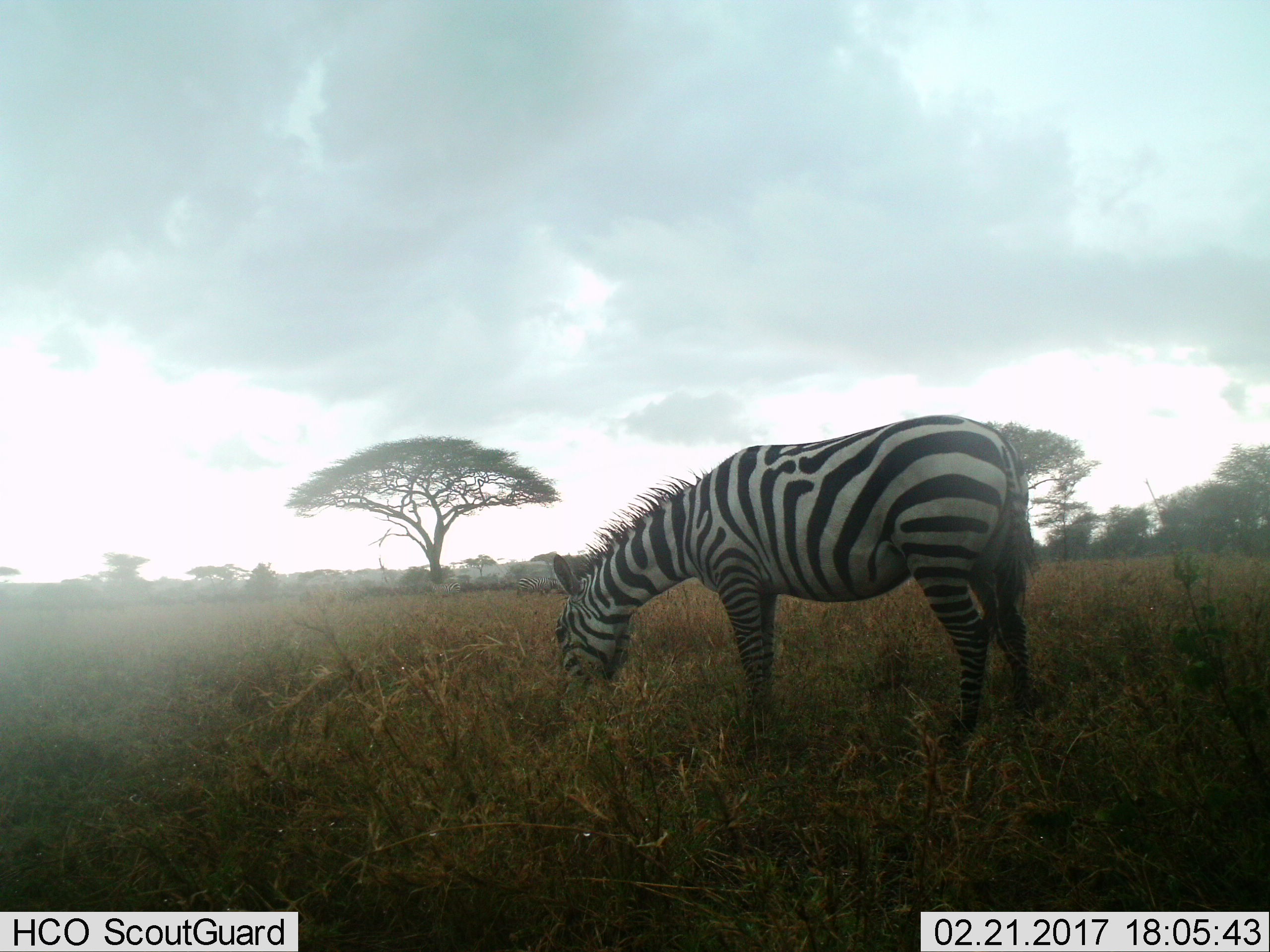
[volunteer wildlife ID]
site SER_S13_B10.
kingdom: Animalia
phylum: Chordata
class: Mammalia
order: Perissodactyla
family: Equidae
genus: Equus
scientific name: Equus quagga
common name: plains zebra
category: zebraplains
Zebraplains (plains zebra) (Equus quagga), count 1. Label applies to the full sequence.